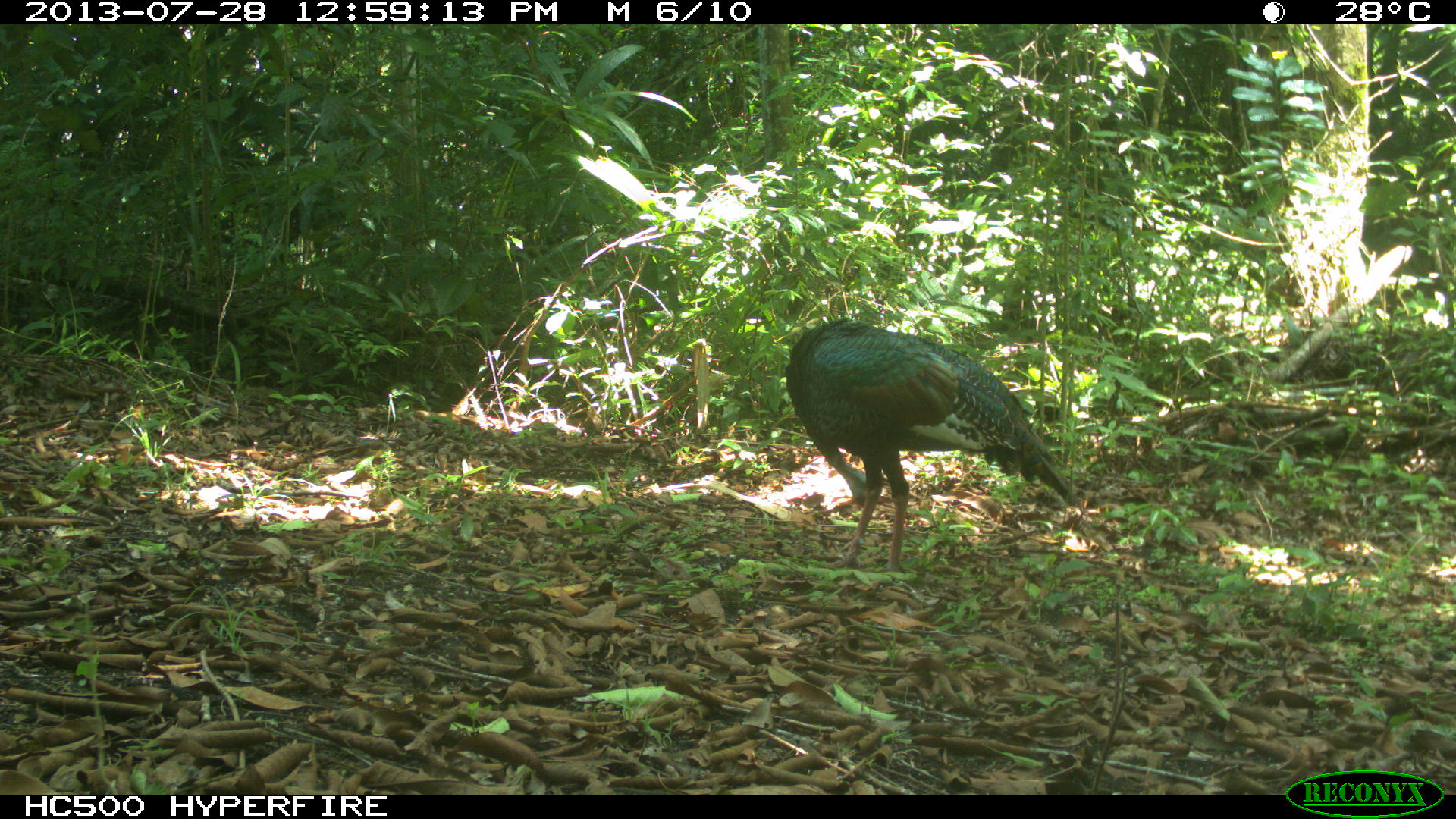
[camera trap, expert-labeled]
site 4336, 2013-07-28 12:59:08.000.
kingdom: Animalia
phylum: Chordata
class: Aves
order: Galliformes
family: Phasianidae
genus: Meleagris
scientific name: Meleagris ocellata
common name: ocellated turkey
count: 1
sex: male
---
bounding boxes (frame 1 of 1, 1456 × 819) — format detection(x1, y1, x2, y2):
meleagris ocellata: detection(782, 314, 1082, 572)